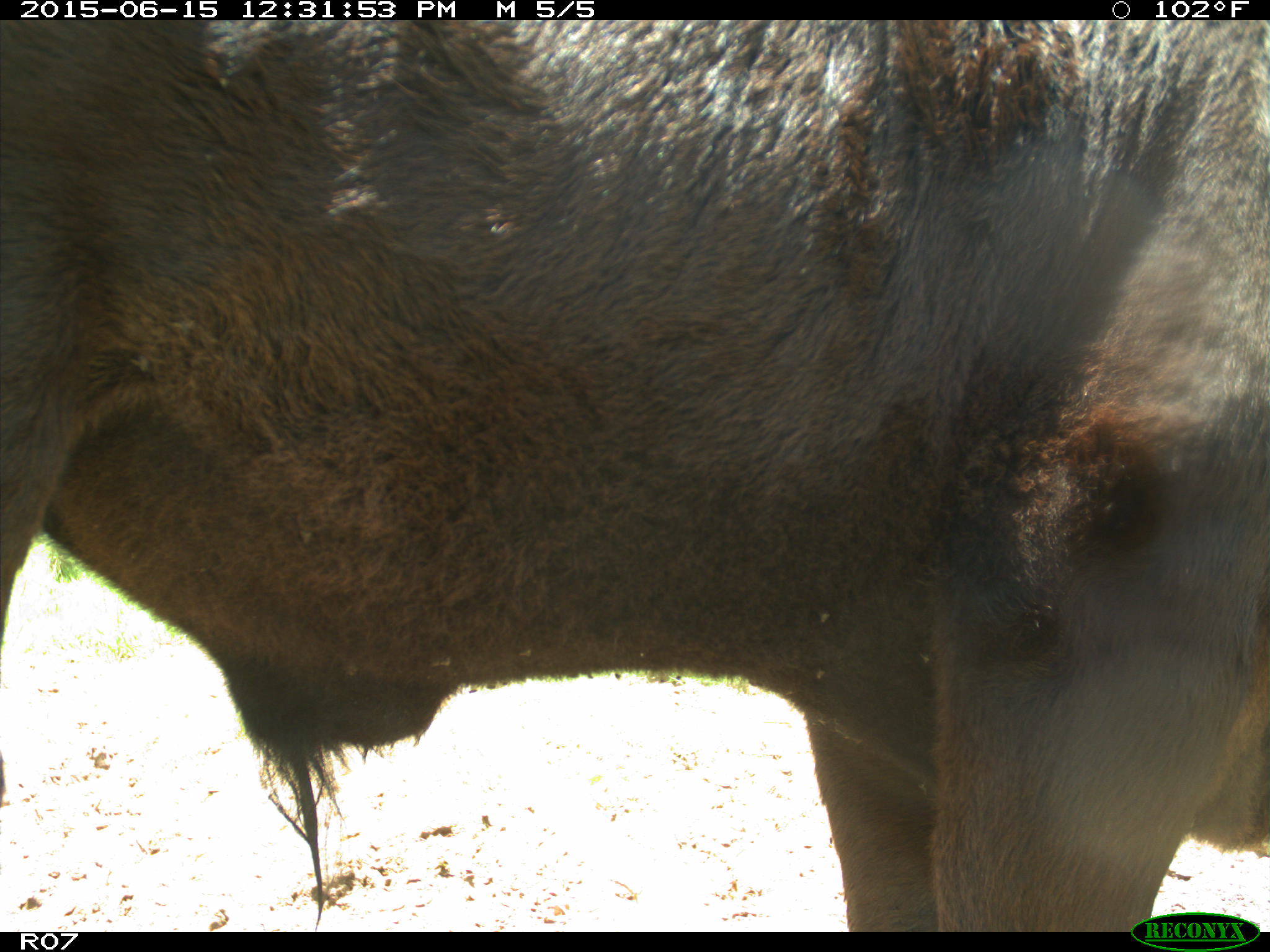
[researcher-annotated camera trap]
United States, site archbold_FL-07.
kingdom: Animalia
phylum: Chordata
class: Mammalia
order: Artiodactyla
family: Bovidae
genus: Bos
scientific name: Bos taurus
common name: domestic cow